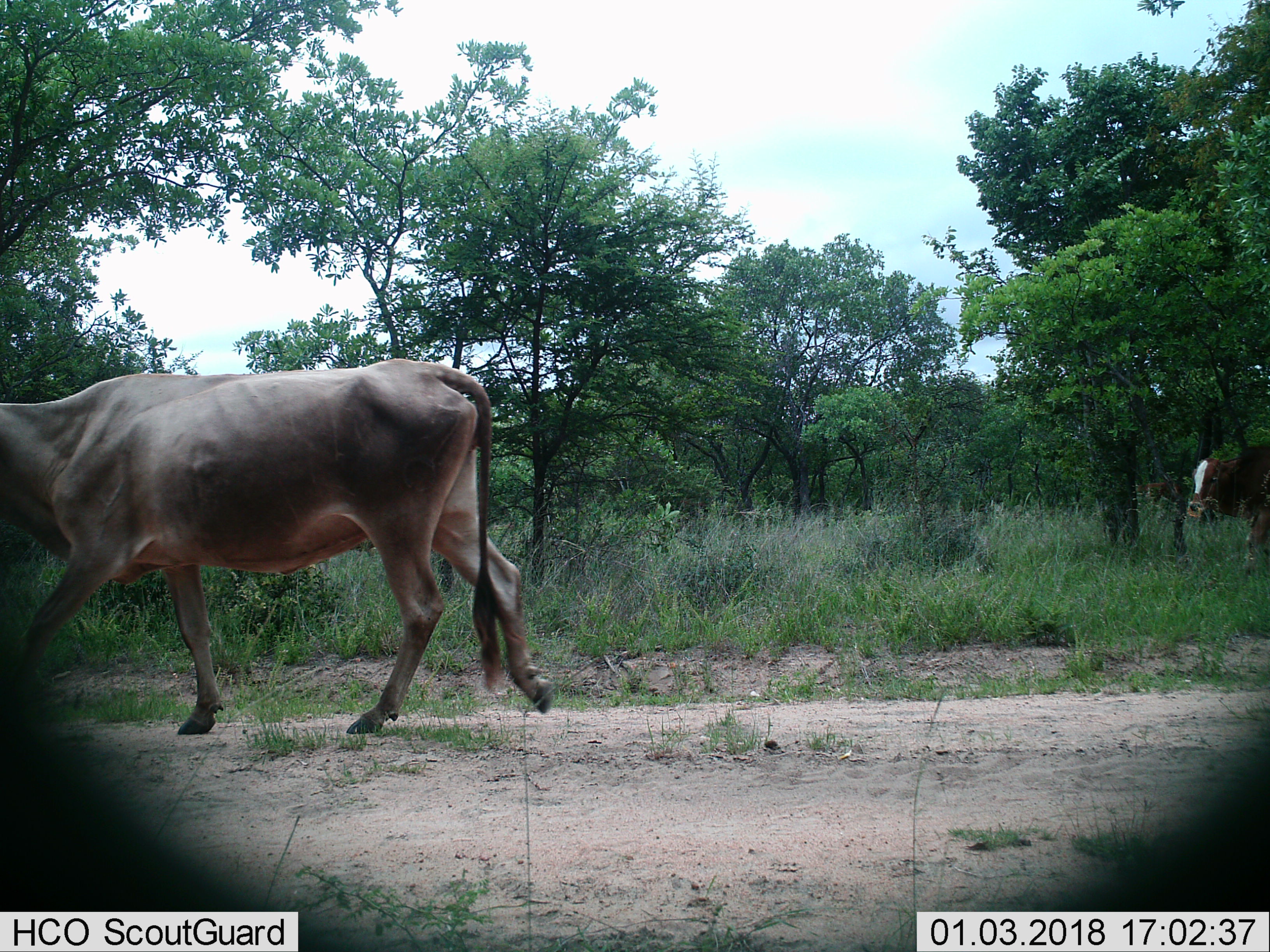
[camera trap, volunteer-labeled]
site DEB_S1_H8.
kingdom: Animalia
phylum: Chordata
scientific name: Vertebrata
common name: domestic animal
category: domesticanimal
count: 2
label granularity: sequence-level